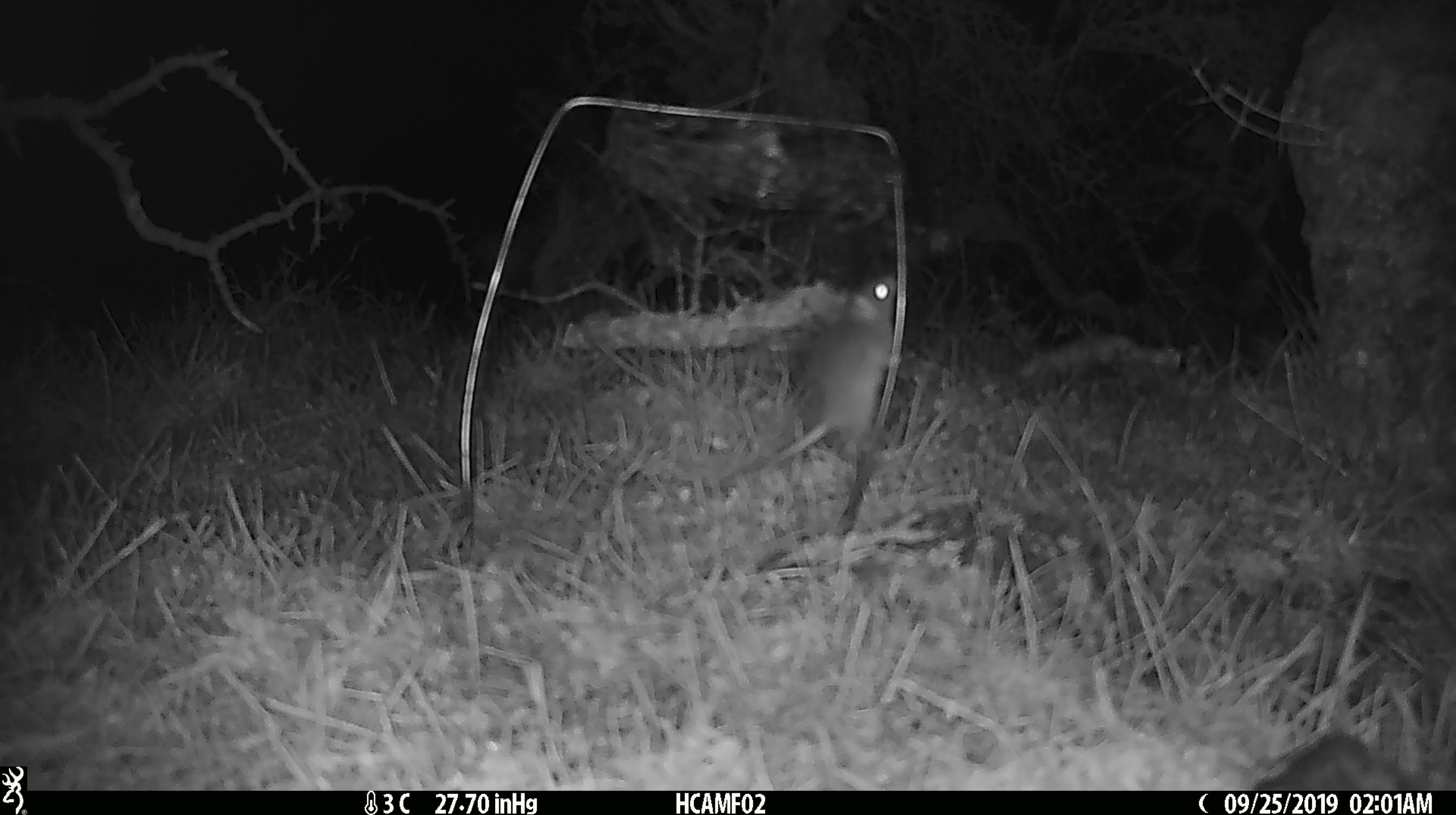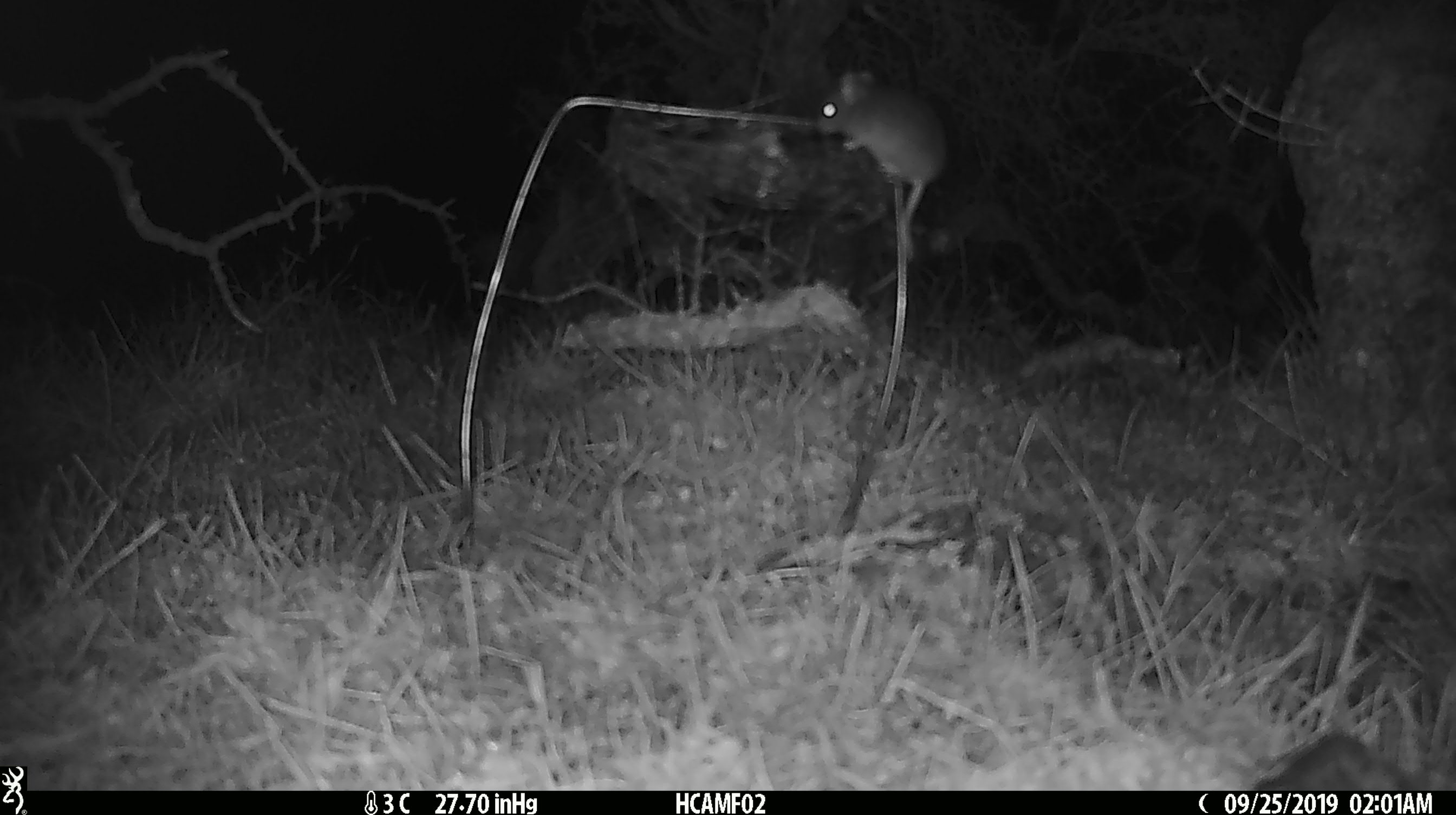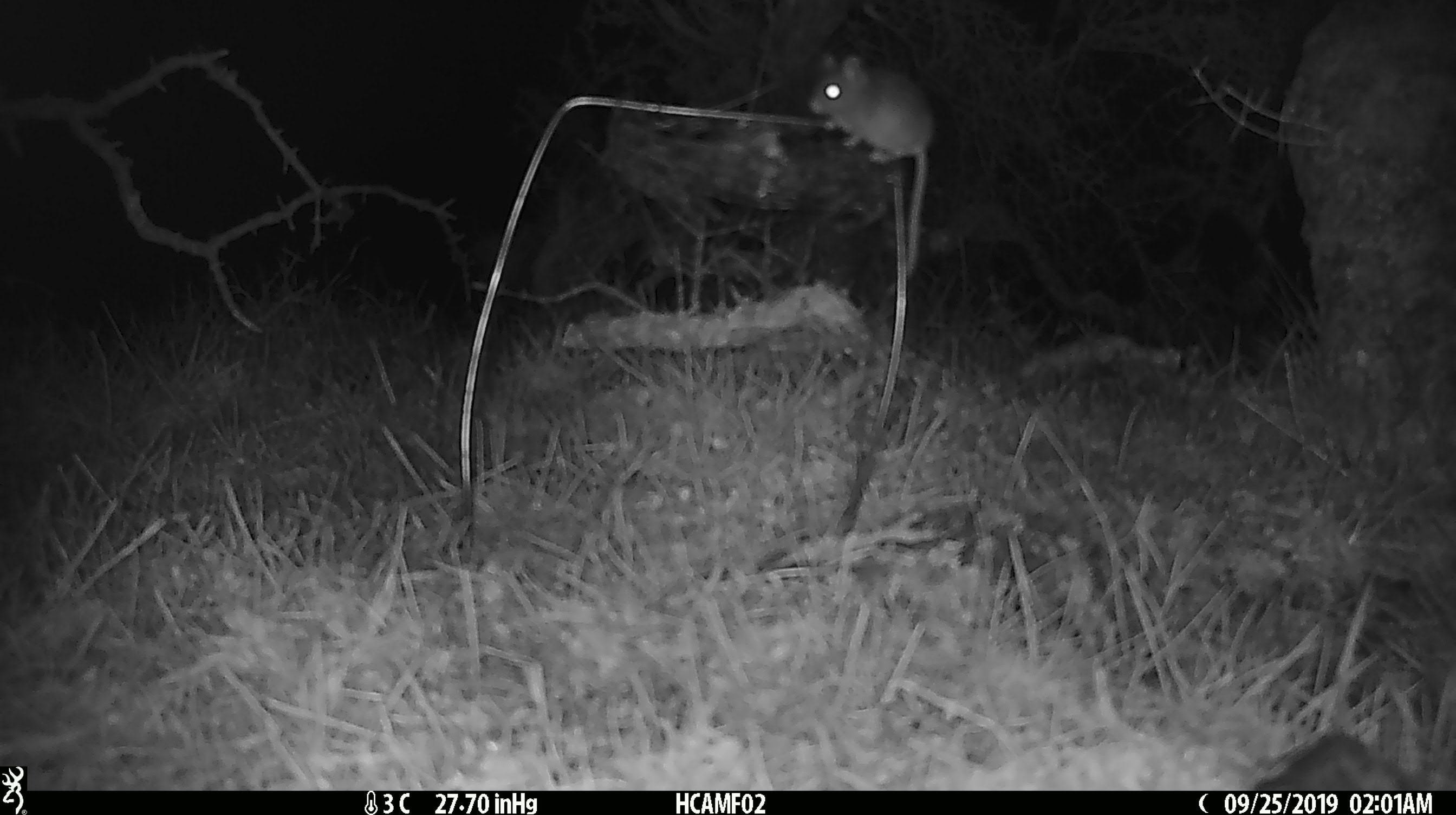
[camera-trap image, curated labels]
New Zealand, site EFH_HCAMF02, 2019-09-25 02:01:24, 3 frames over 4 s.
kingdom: Animalia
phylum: Chordata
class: Mammalia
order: Rodentia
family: Muridae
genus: Mus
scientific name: Mus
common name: mouse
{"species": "mouse (Mus)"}